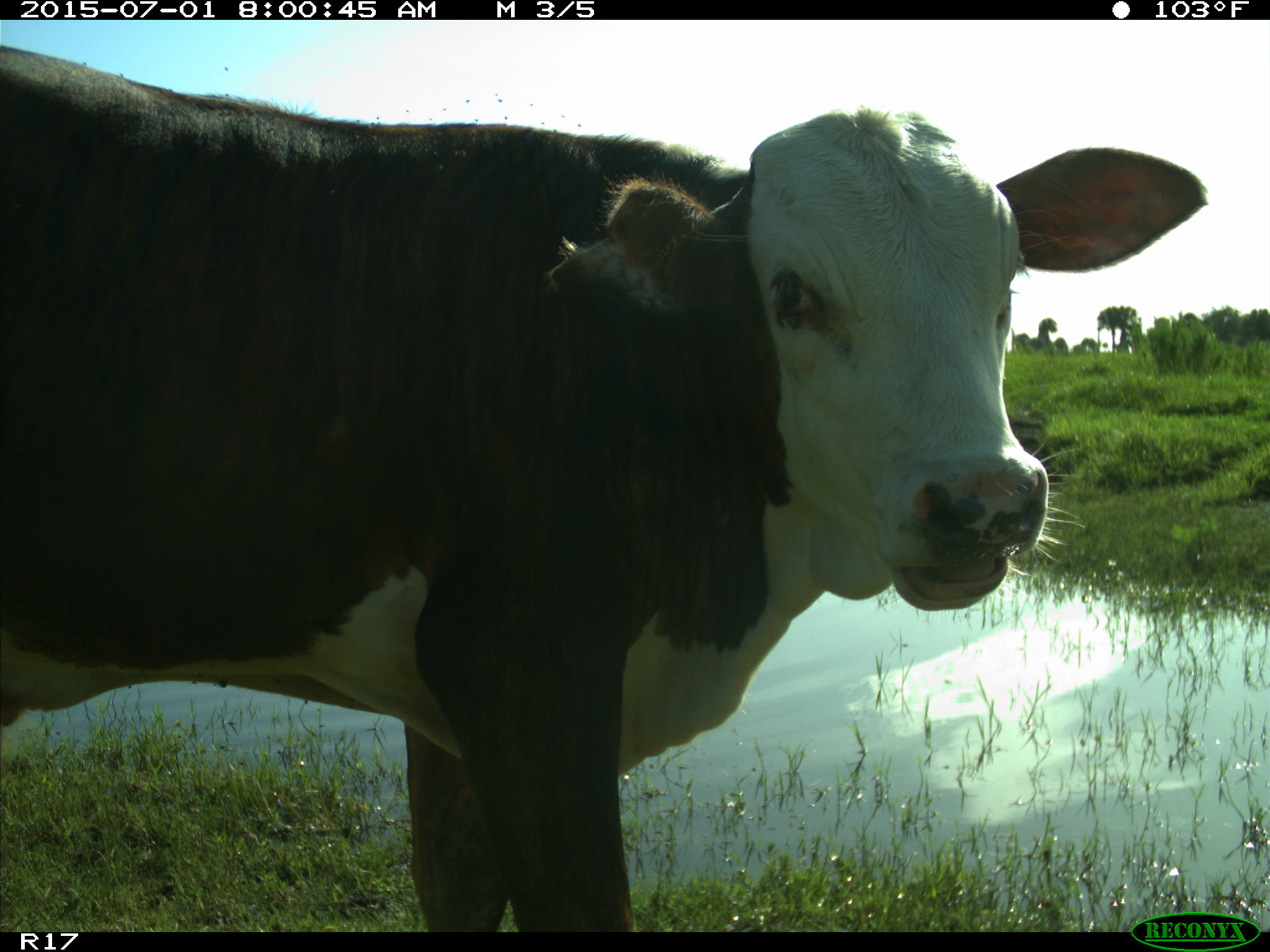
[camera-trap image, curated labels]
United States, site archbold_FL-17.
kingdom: Animalia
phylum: Chordata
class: Mammalia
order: Artiodactyla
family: Bovidae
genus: Bos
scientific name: Bos taurus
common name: domestic cow